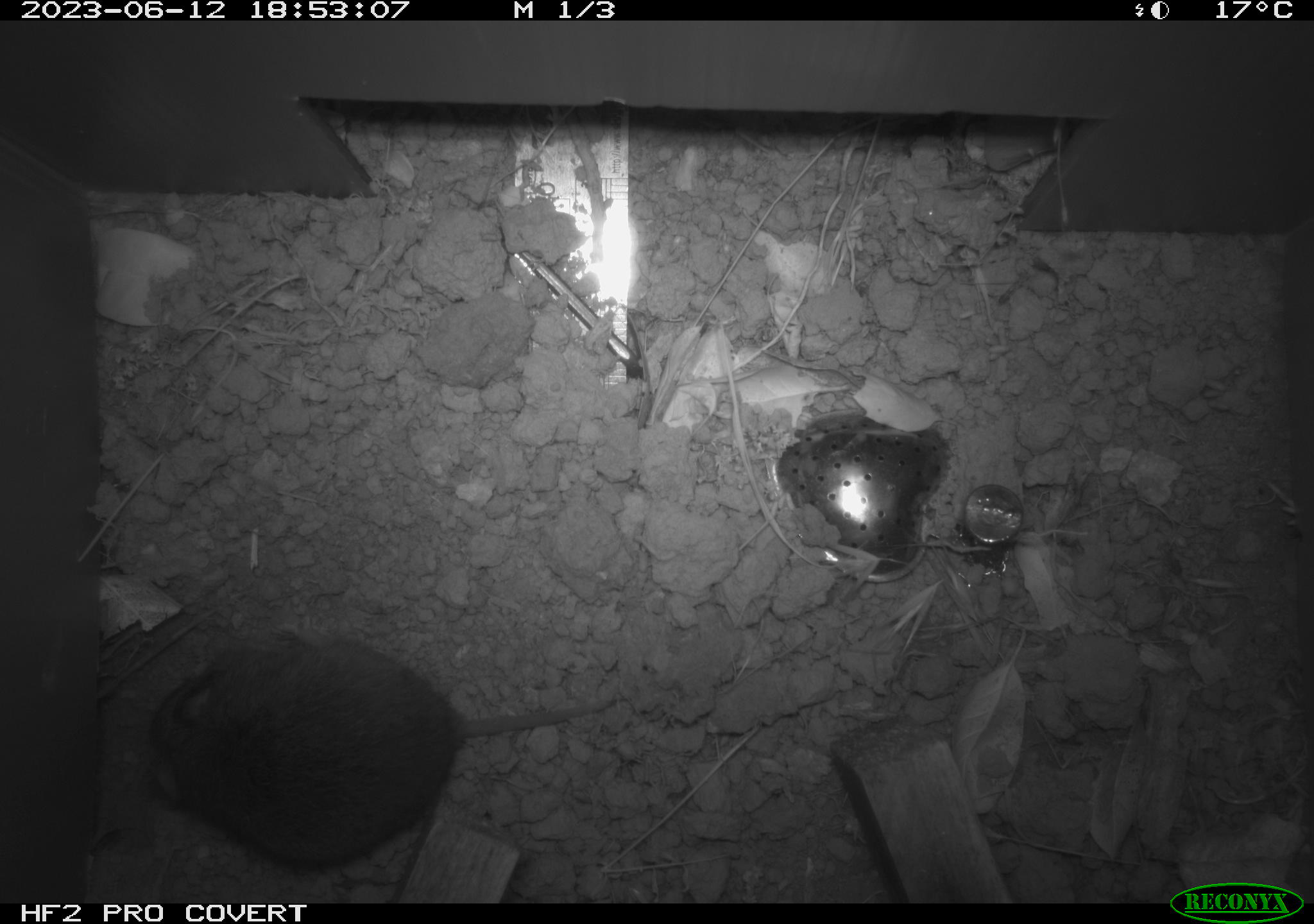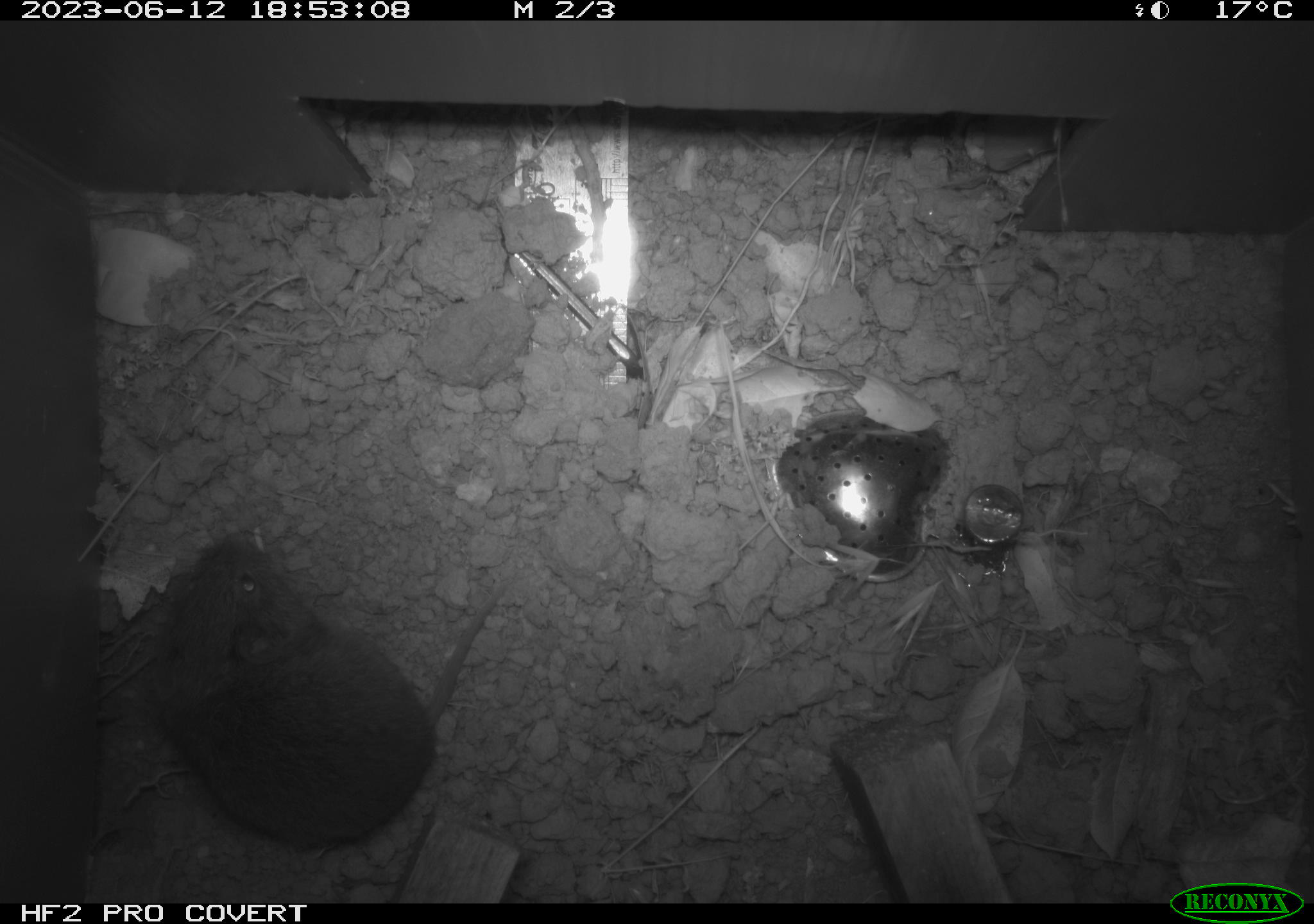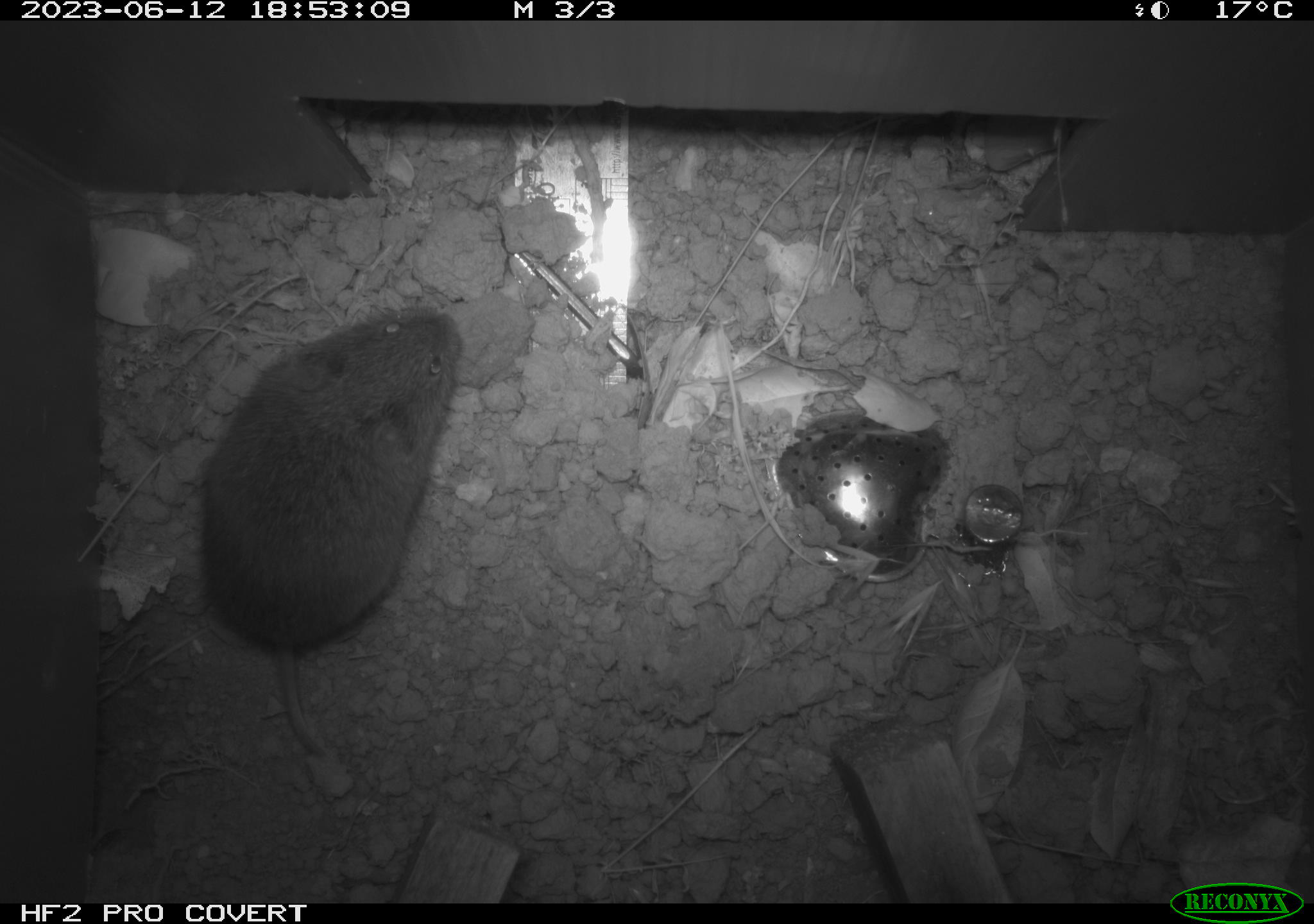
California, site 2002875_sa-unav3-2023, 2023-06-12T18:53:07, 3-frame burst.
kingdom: Animalia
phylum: Chordata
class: Mammalia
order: Rodentia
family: Cricetidae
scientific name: Arvicolinae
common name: voles, lemmings, and muskrats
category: arvicolinae subfamily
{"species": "arvicolinae subfamily (voles, lemmings, and muskrats) (Arvicolinae)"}